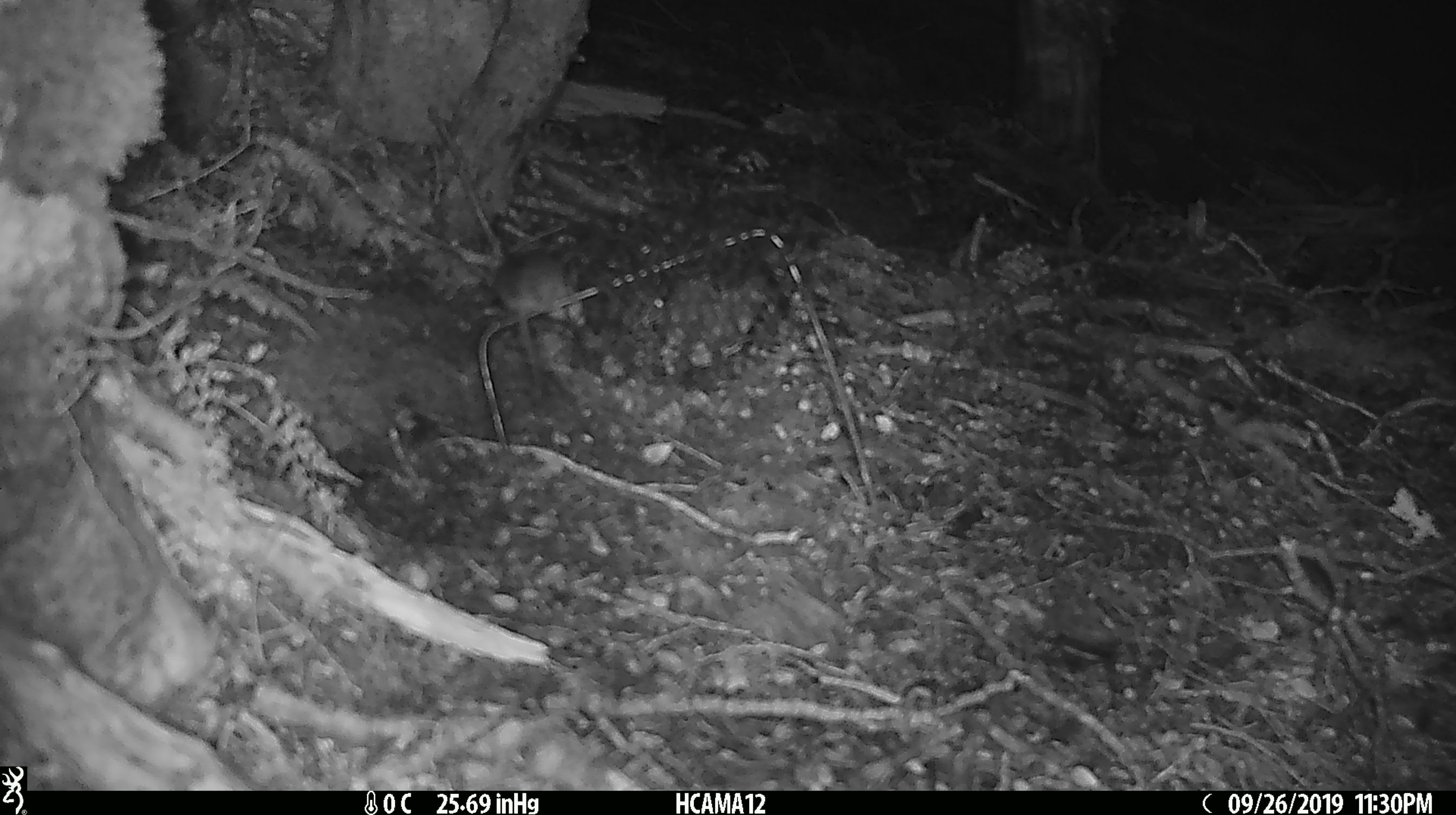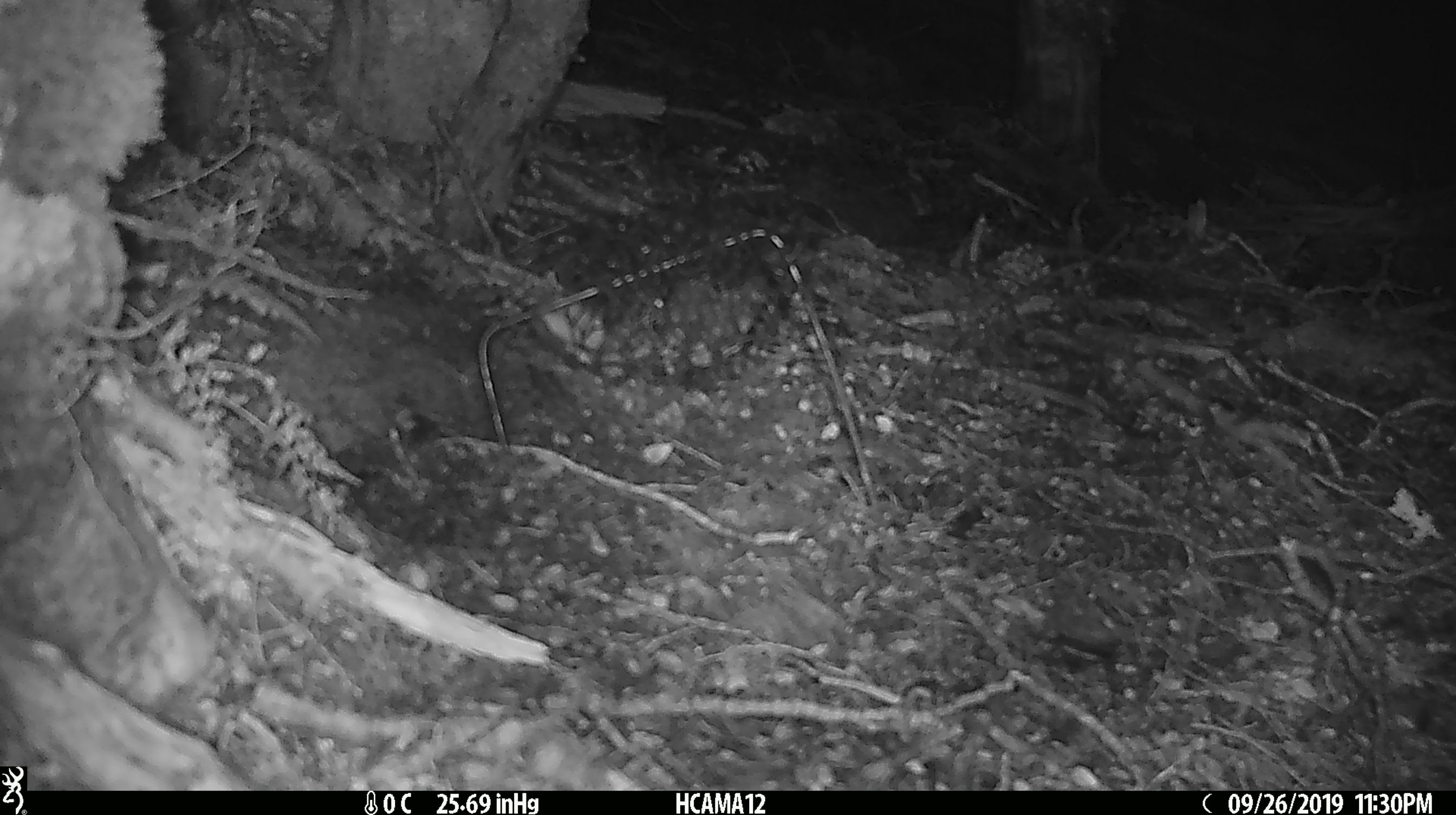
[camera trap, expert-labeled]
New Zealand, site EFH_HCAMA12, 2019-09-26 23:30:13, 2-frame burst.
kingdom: Animalia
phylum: Chordata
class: Mammalia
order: Rodentia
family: Muridae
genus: Mus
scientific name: Mus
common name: mouse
Mouse (Mus).